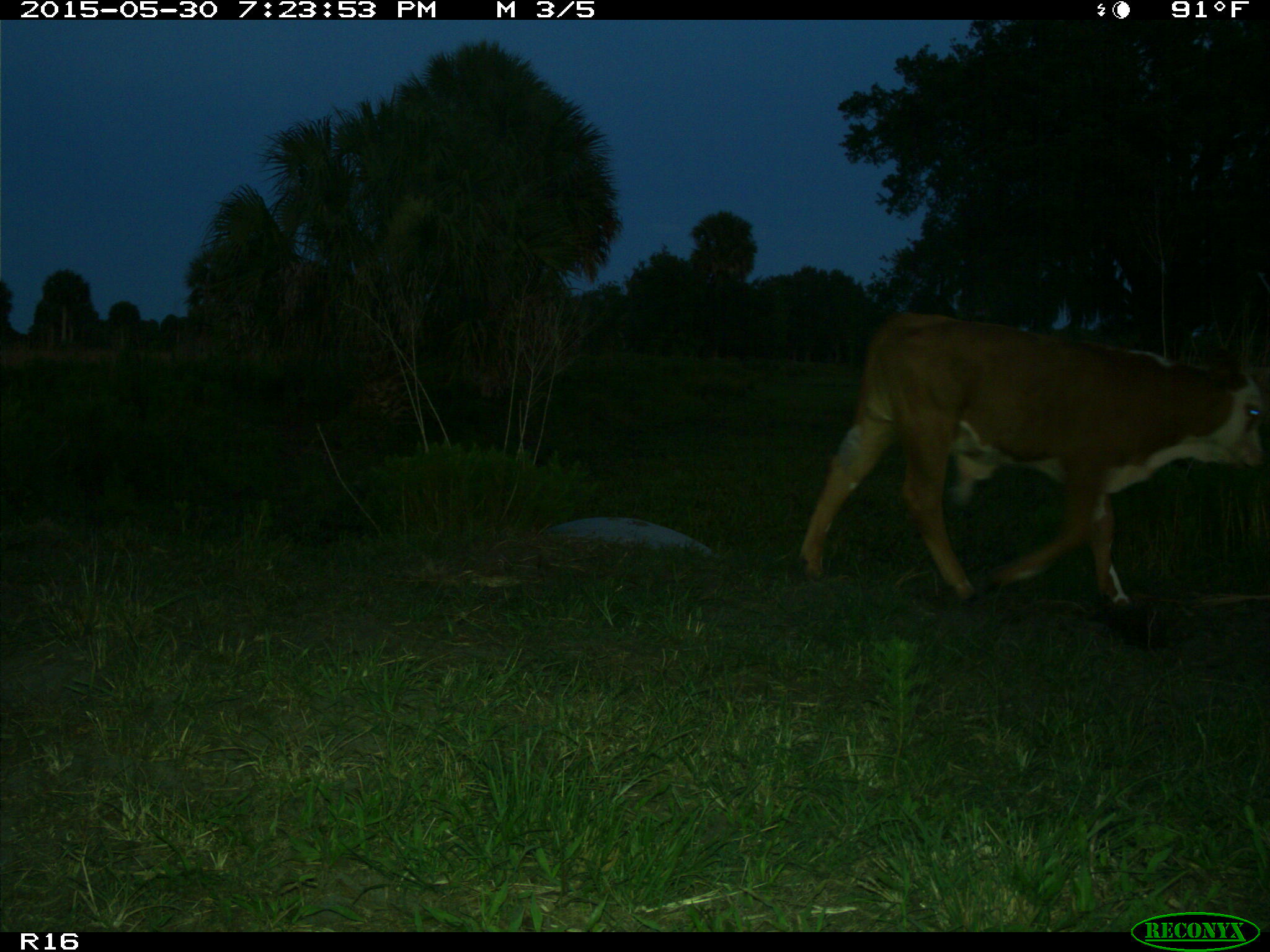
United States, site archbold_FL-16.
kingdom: Animalia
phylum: Chordata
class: Mammalia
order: Artiodactyla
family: Bovidae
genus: Bos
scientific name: Bos taurus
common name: domestic cow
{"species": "Bos taurus (domestic cow)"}